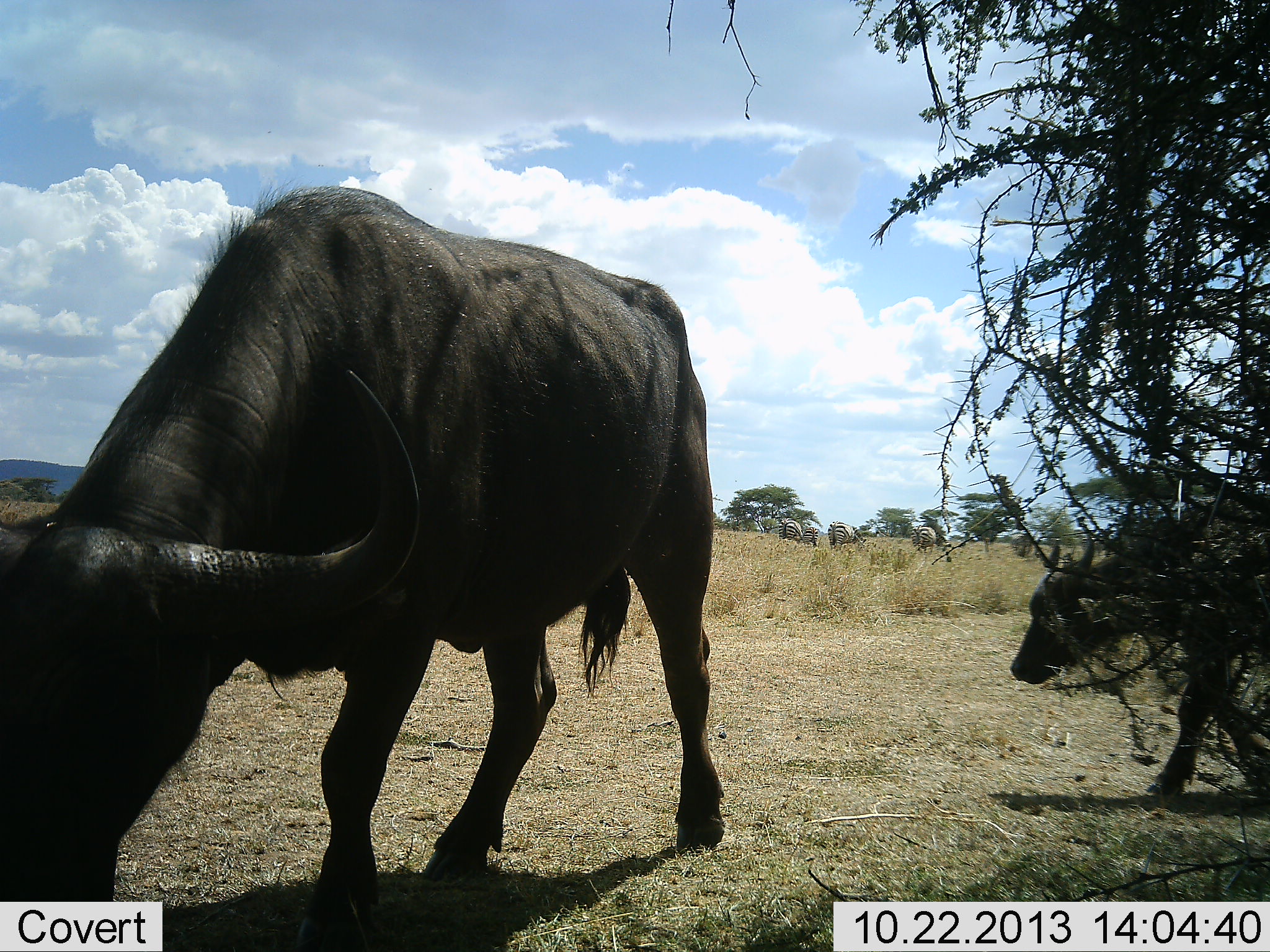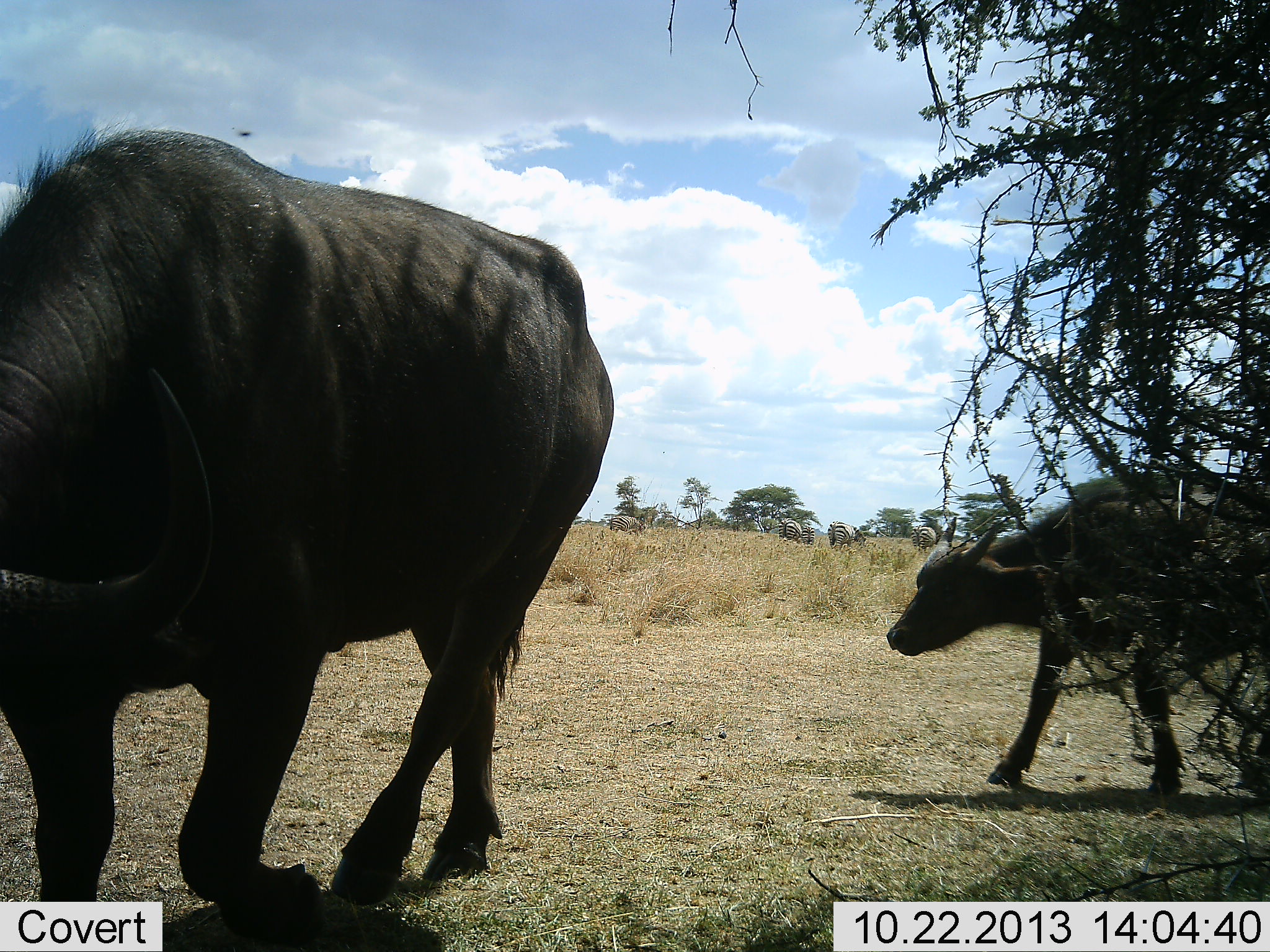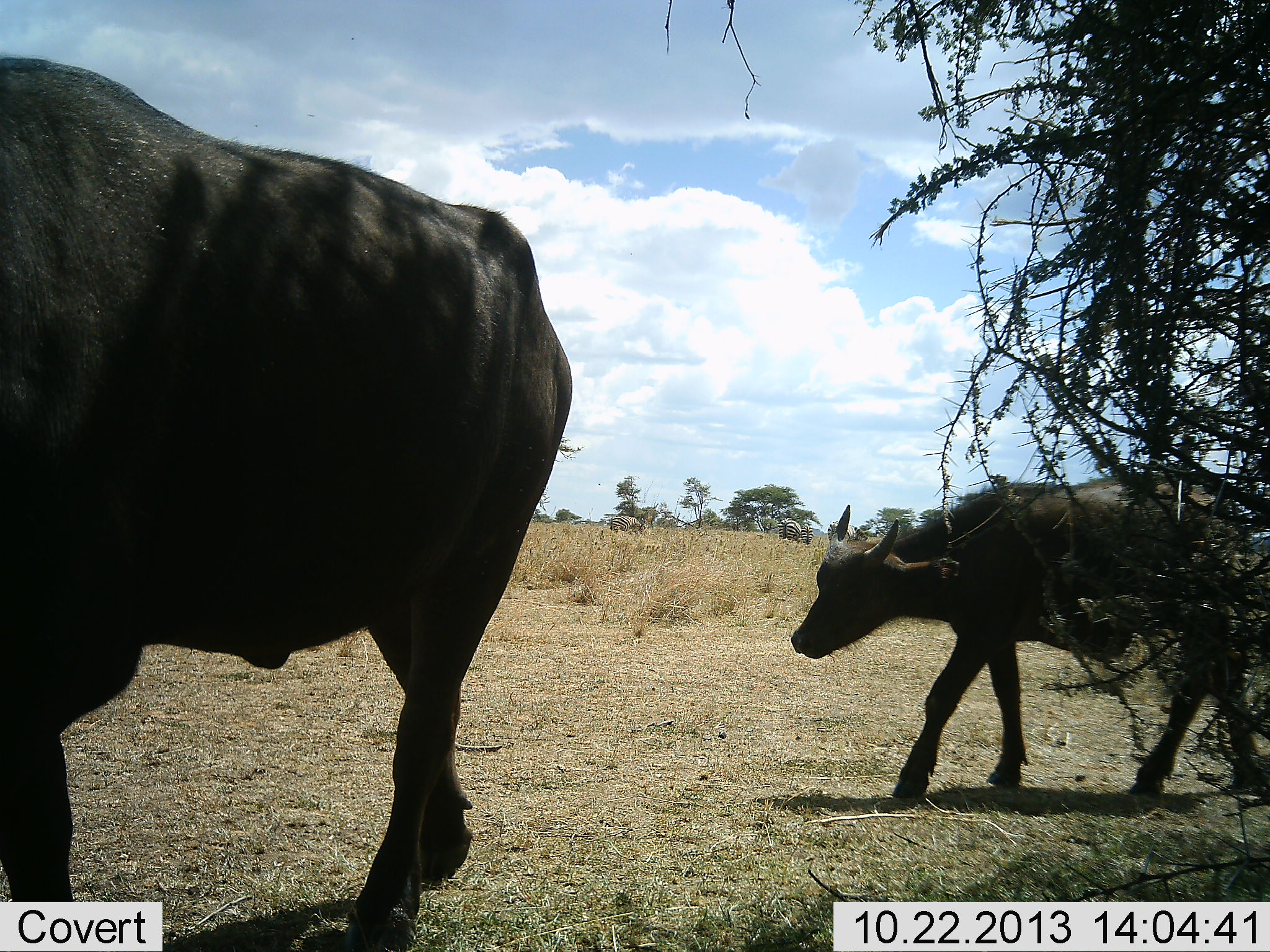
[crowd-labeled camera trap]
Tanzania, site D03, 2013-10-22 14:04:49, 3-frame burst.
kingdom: Animalia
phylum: Chordata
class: Mammalia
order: Artiodactyla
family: Bovidae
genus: Syncerus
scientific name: Syncerus caffer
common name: cape buffalo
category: buffalo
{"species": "buffalo (cape buffalo) (Syncerus caffer)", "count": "2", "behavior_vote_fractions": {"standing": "16%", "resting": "0%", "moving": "92%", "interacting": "0%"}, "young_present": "30%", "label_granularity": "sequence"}